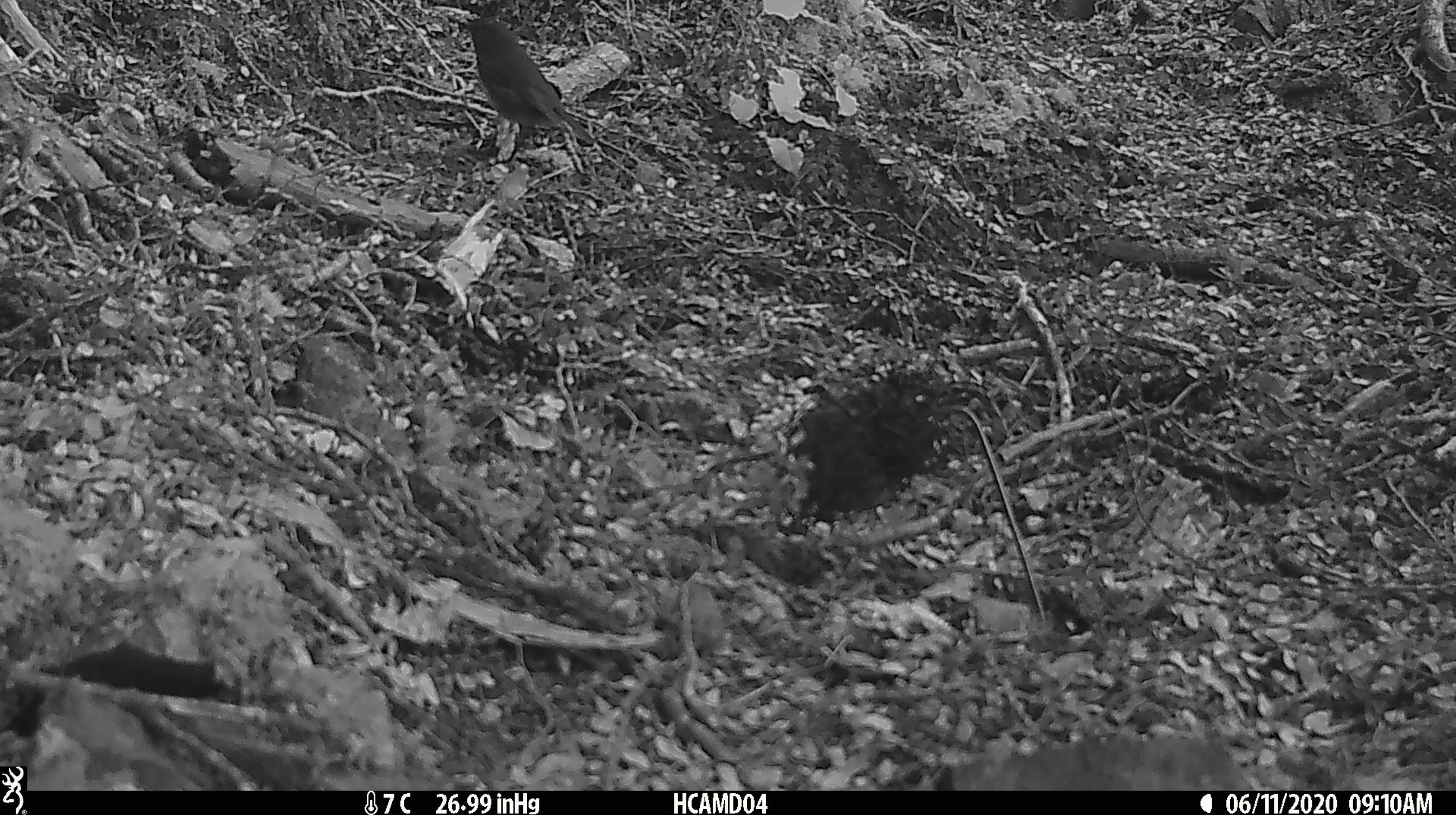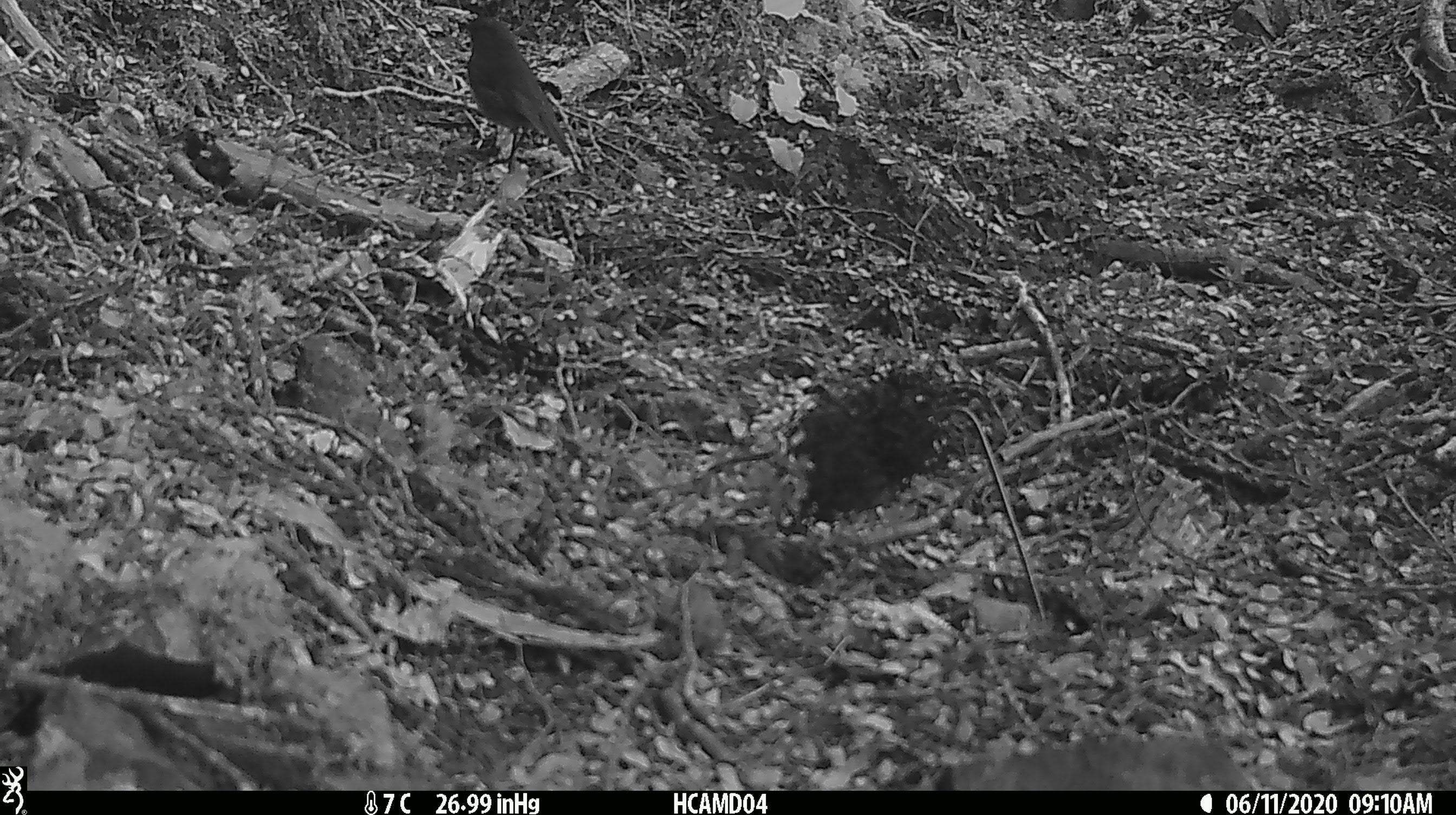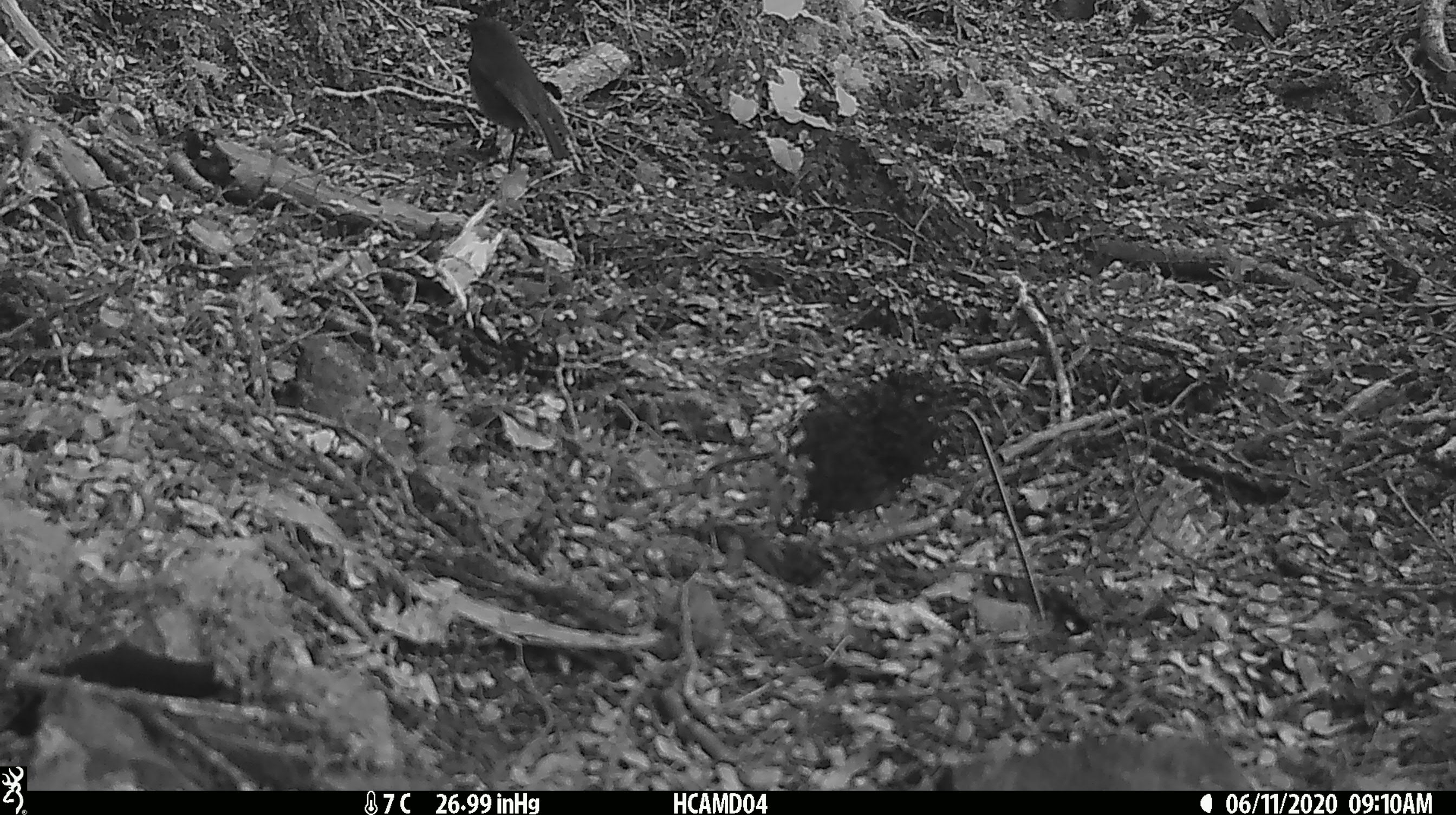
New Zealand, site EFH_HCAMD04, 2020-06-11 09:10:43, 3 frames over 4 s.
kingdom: Animalia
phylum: Chordata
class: Aves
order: Passeriformes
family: Petroicidae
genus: Petroica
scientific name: Petroica australis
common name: new zealand robin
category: robin